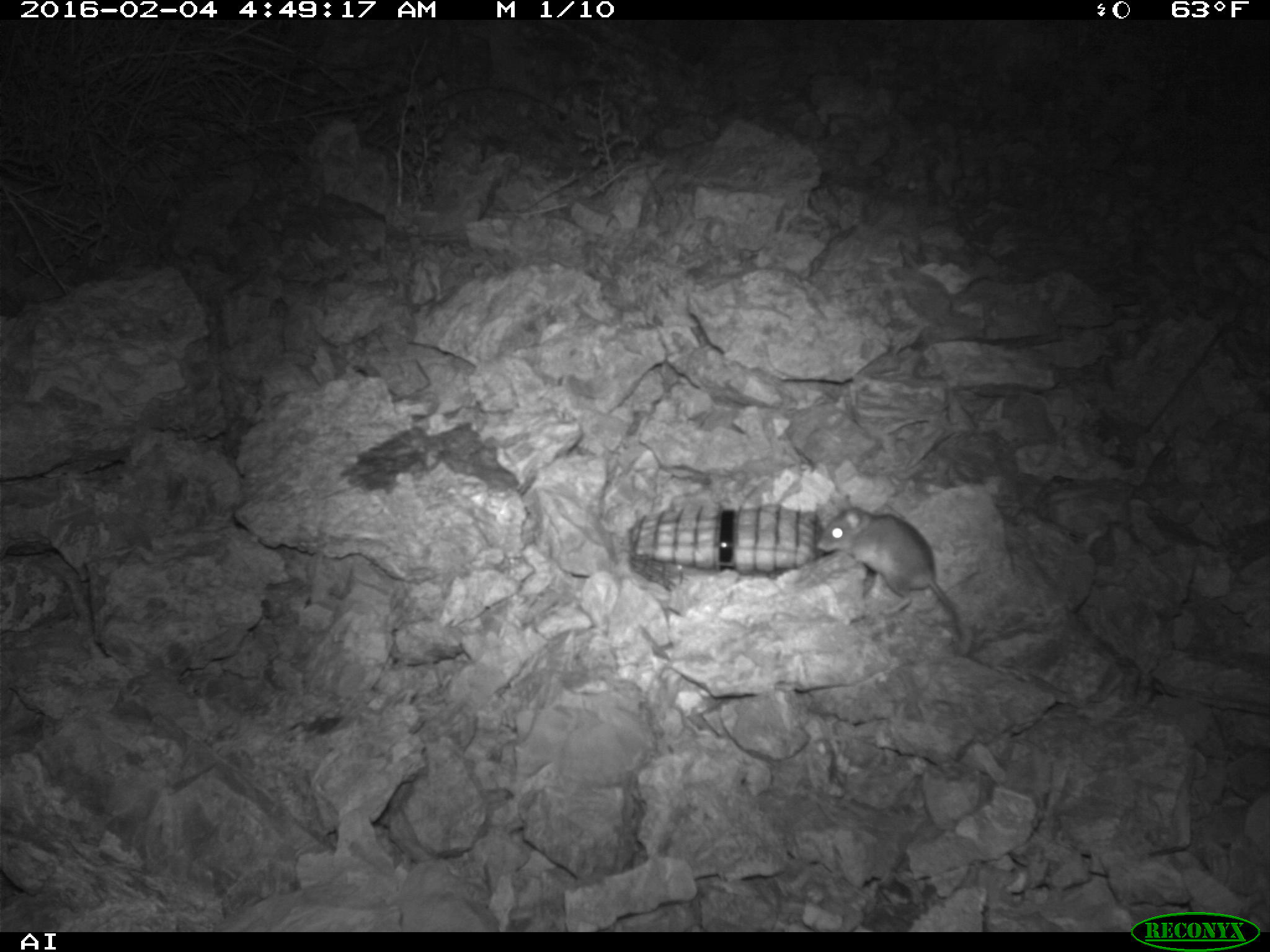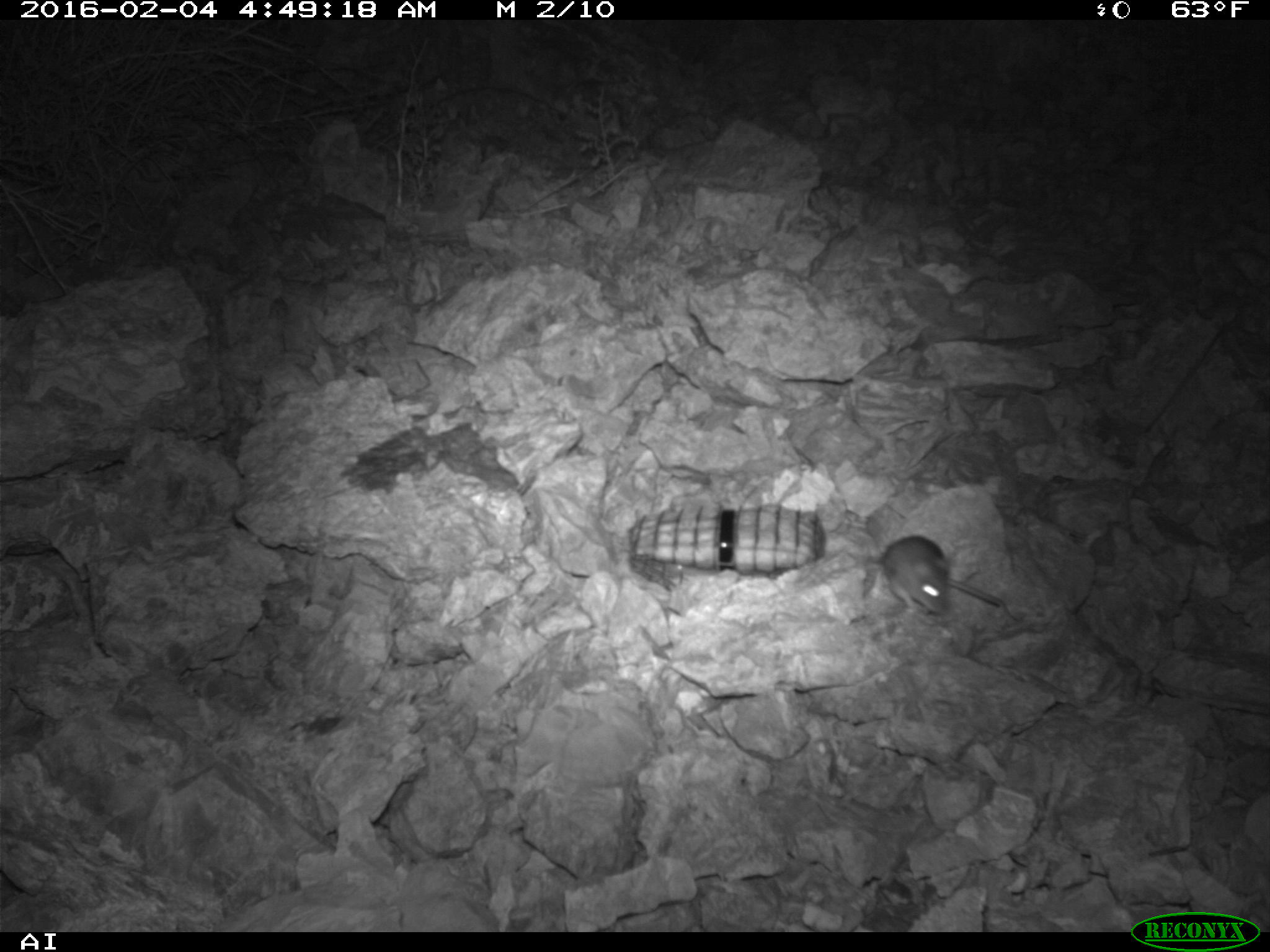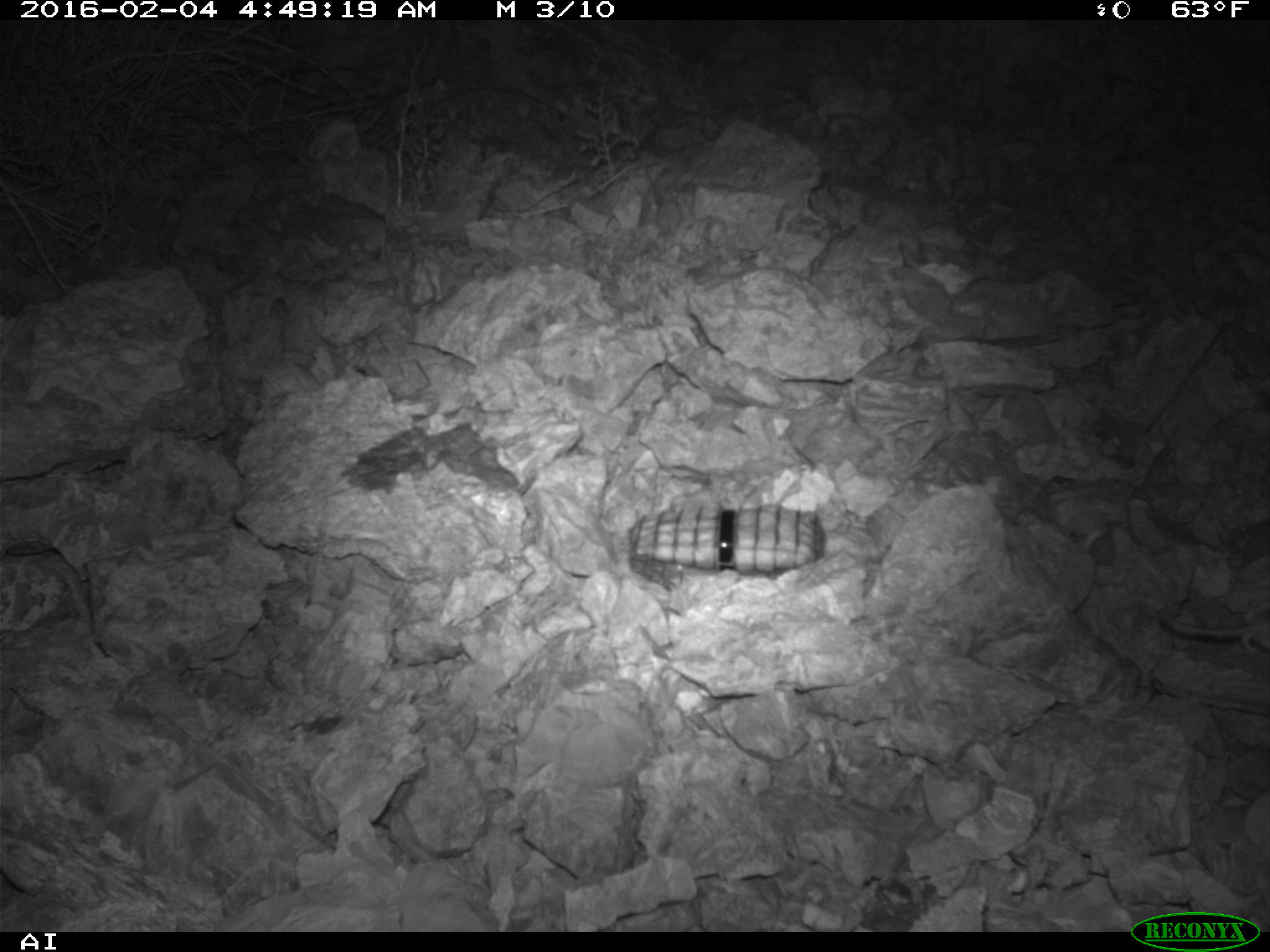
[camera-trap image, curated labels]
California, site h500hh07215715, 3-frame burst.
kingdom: Animalia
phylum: Chordata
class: Mammalia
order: Rodentia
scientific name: Rodentia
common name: rodent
Rodent (Rodentia).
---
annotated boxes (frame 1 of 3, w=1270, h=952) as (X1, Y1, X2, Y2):
rodent: (815, 495, 963, 641)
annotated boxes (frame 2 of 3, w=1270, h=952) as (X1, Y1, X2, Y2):
rodent: (881, 537, 1003, 616)